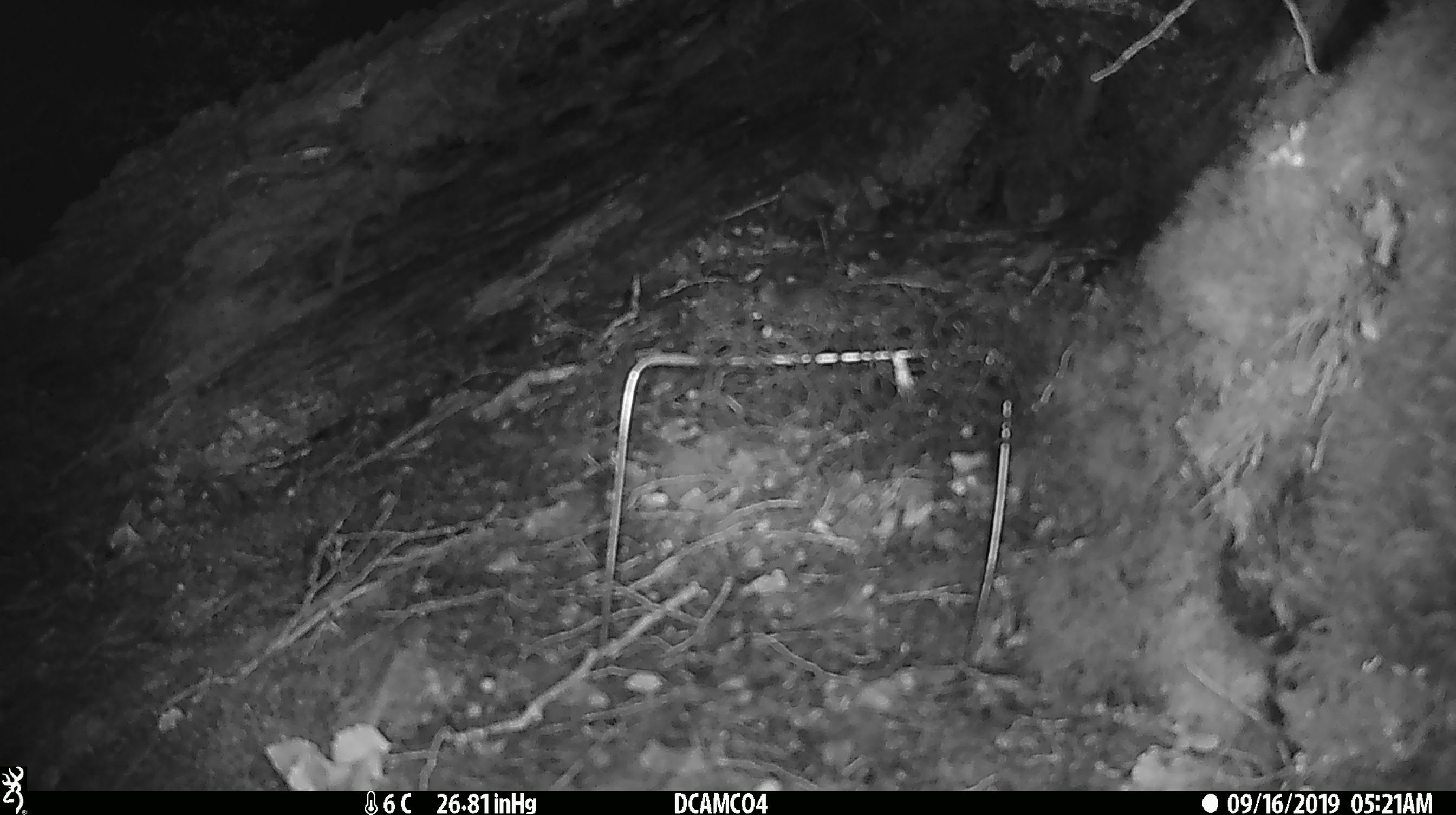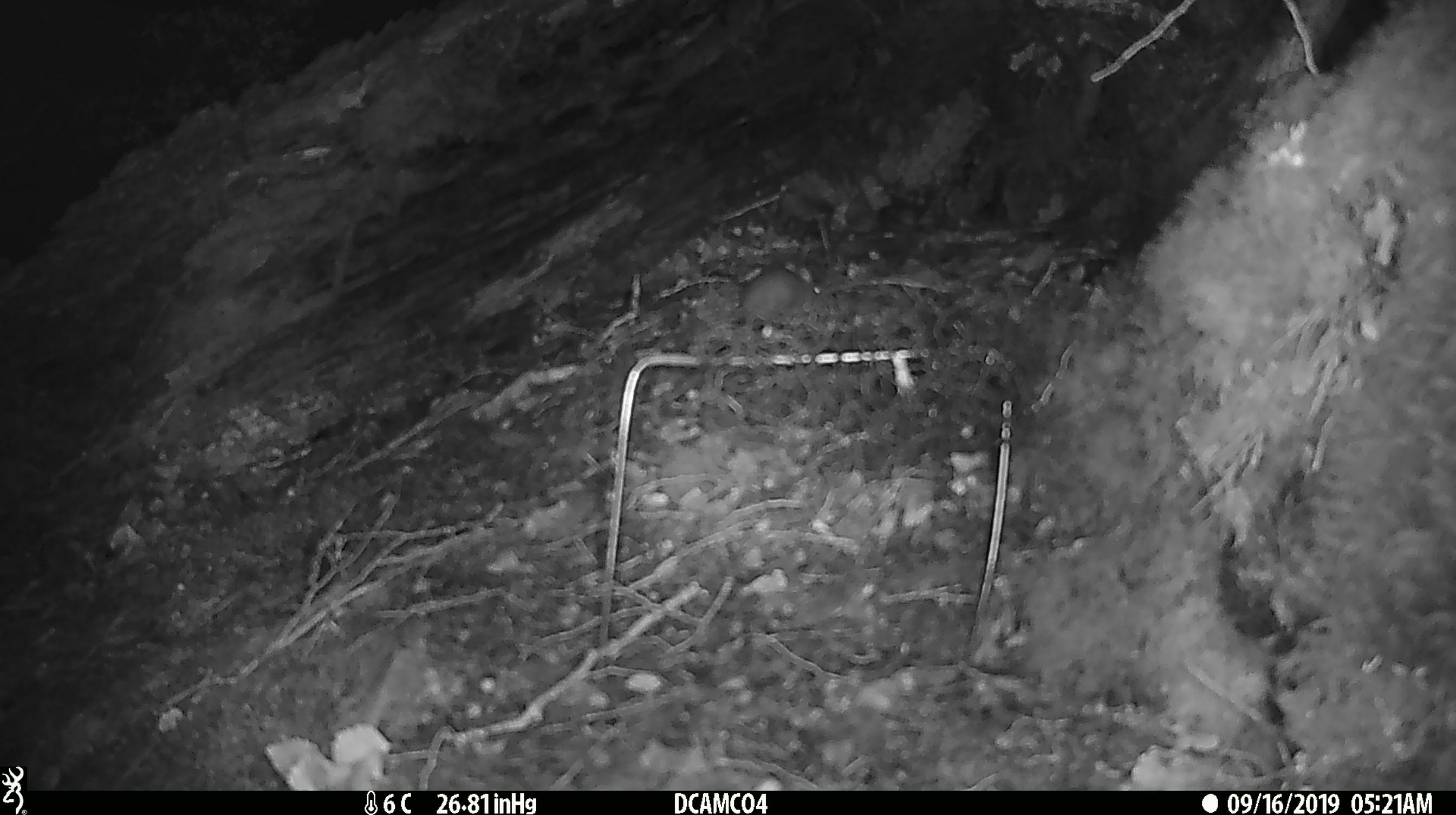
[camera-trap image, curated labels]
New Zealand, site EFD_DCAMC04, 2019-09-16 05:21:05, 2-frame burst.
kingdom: Animalia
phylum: Chordata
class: Mammalia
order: Rodentia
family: Muridae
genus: Mus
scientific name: Mus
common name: mouse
Mouse (Mus).